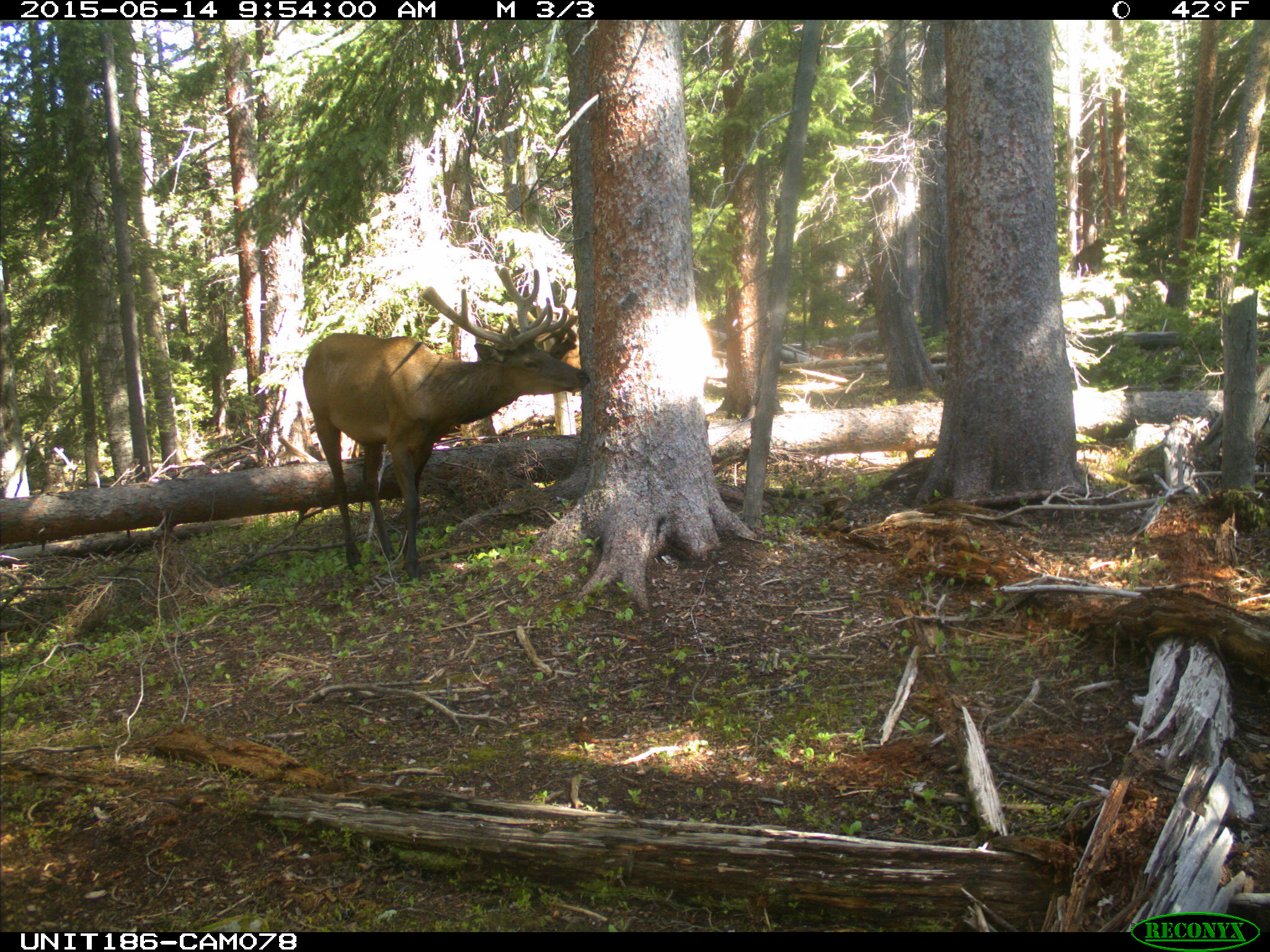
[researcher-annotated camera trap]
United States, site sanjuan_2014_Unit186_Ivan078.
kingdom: Animalia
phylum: Chordata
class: Mammalia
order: Artiodactyla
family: Cervidae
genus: Cervus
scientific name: Cervus elaphus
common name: red deer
Cervus elaphus (red deer).